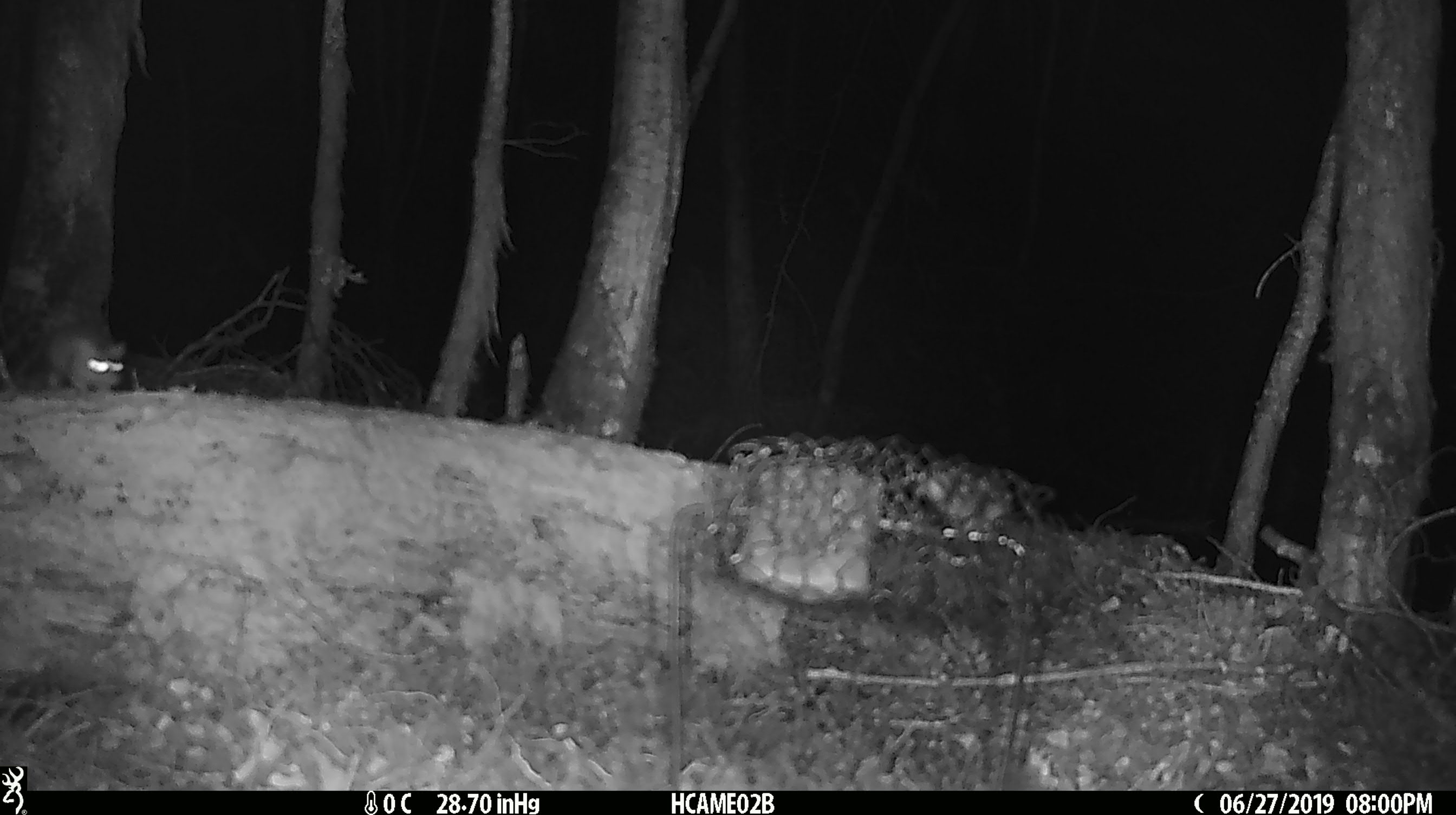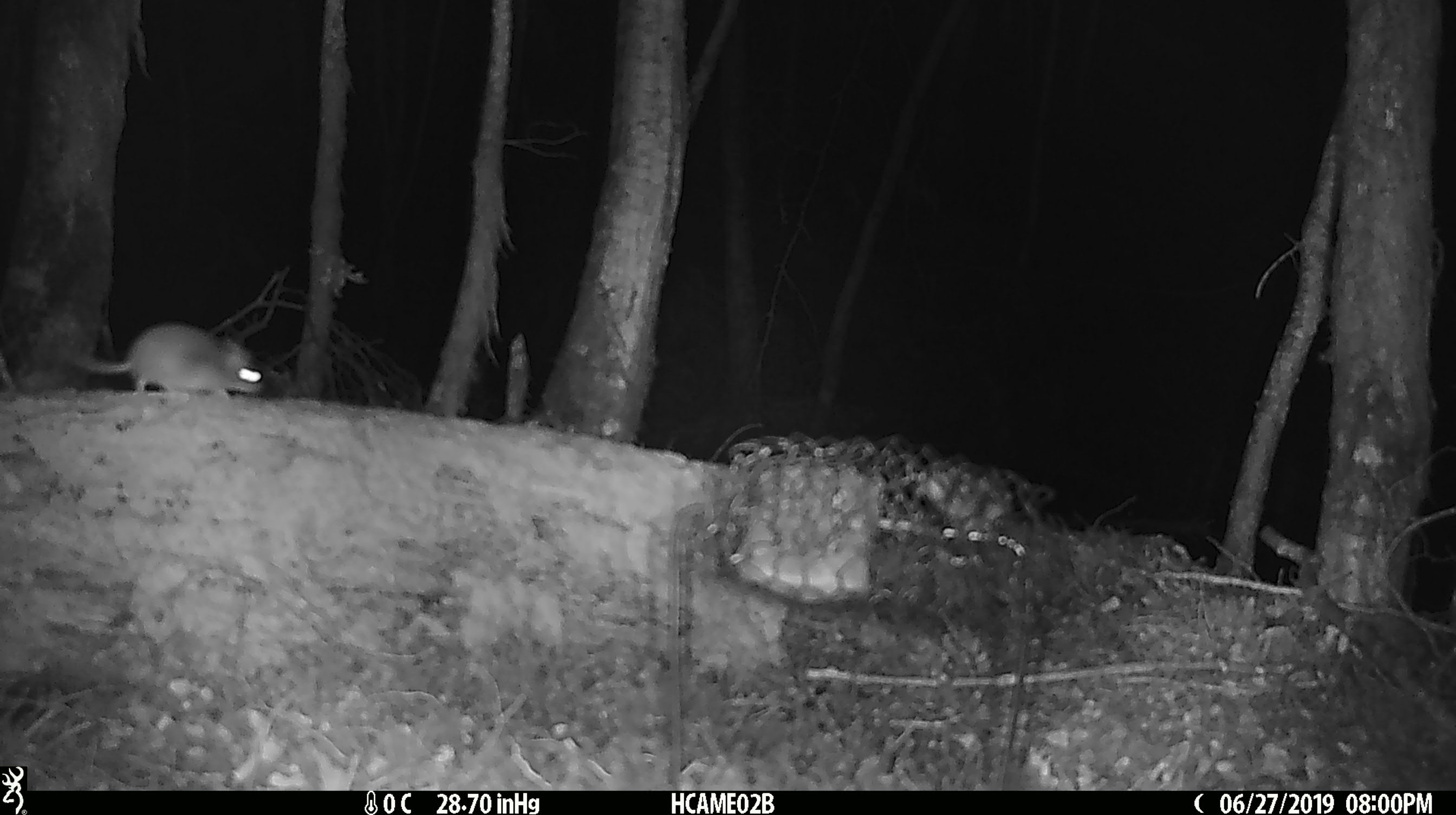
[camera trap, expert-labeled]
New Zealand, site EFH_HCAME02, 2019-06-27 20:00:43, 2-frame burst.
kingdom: Animalia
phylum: Chordata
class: Mammalia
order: Rodentia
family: Muridae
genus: Mus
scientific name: Mus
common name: mouse